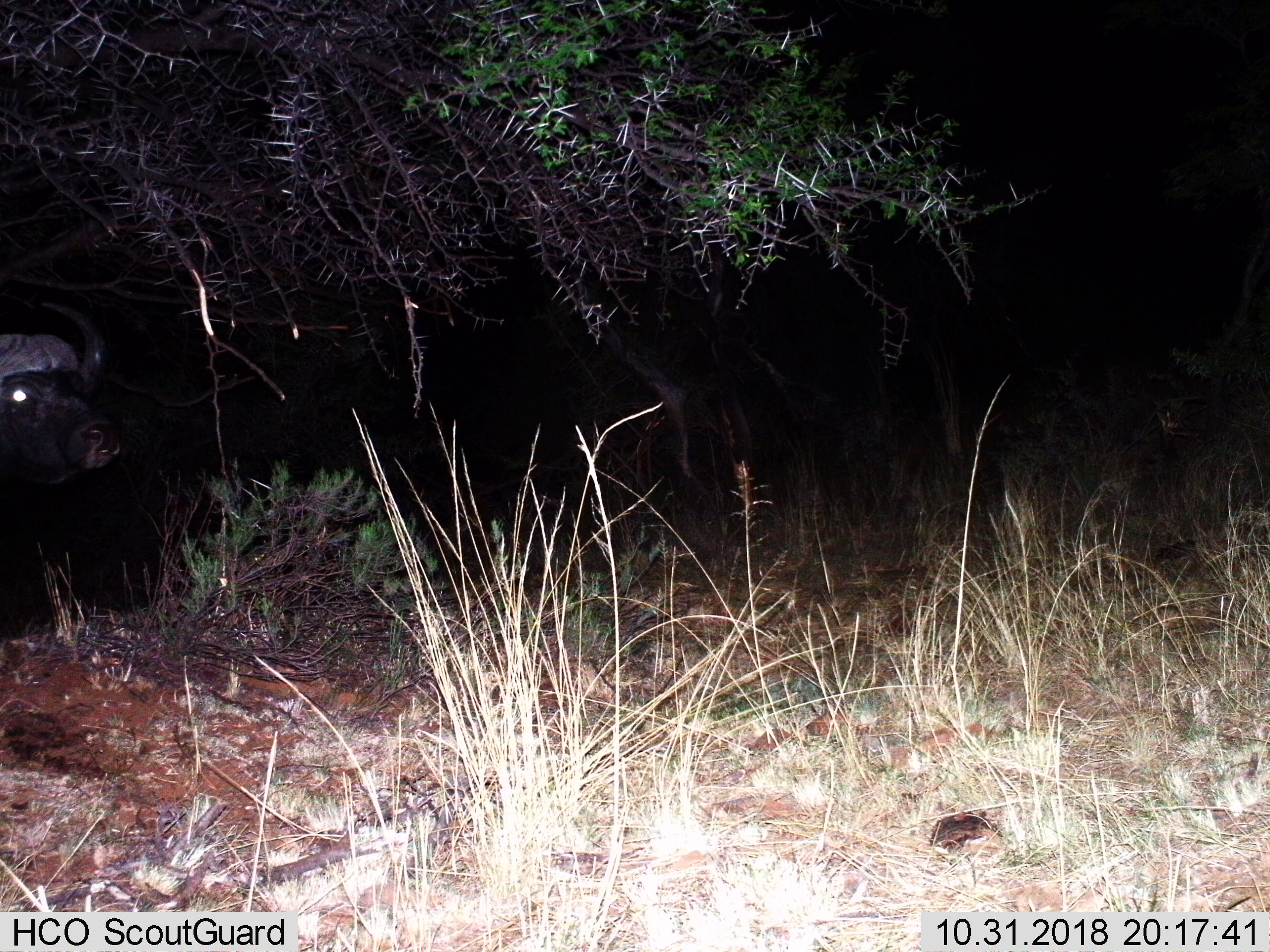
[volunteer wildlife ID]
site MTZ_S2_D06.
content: unidentified animal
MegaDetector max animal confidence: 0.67